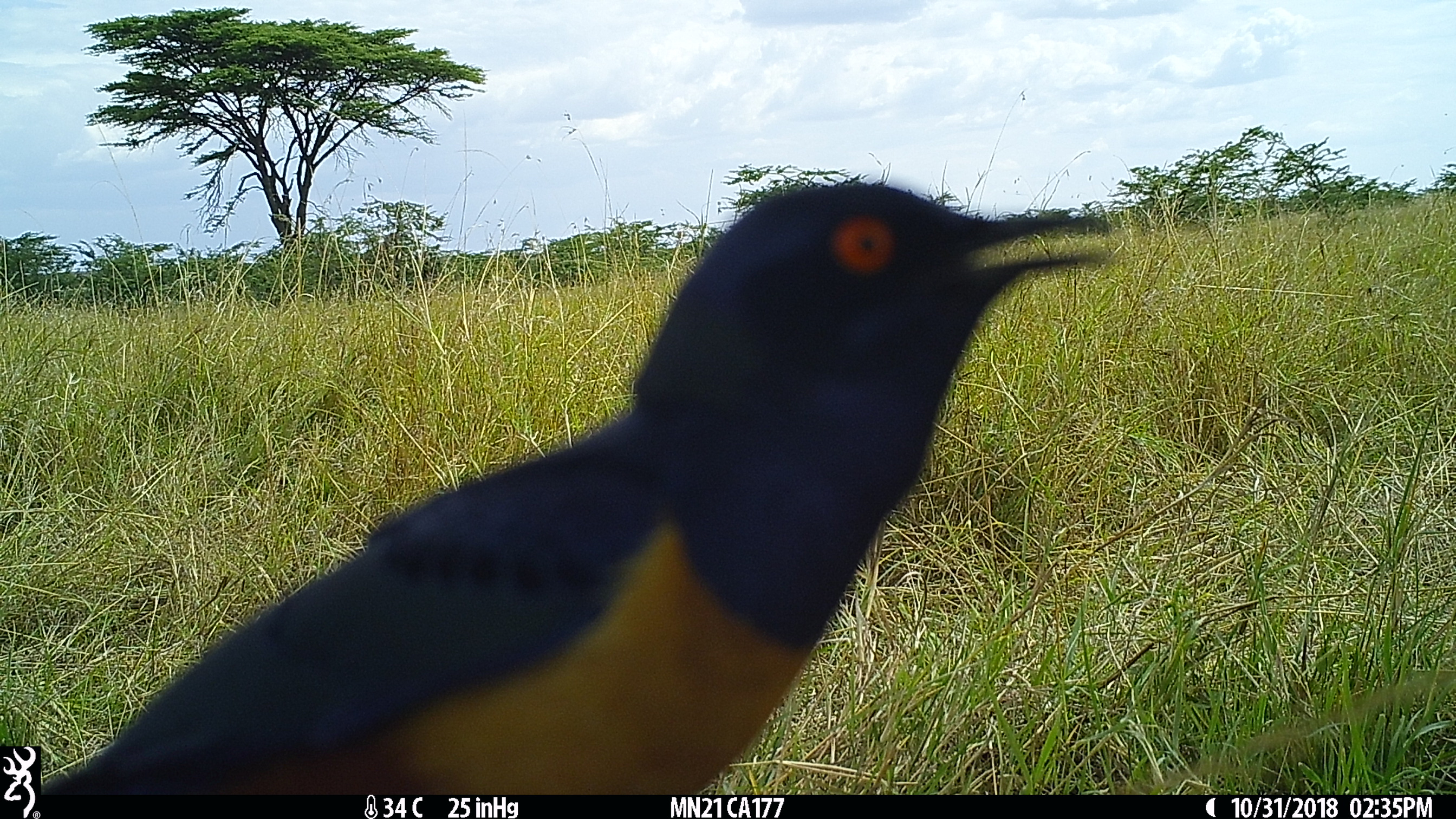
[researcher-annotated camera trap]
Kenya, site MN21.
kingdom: Animalia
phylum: Chordata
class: Aves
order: Passeriformes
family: Sturnidae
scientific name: Sturnidae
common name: starling